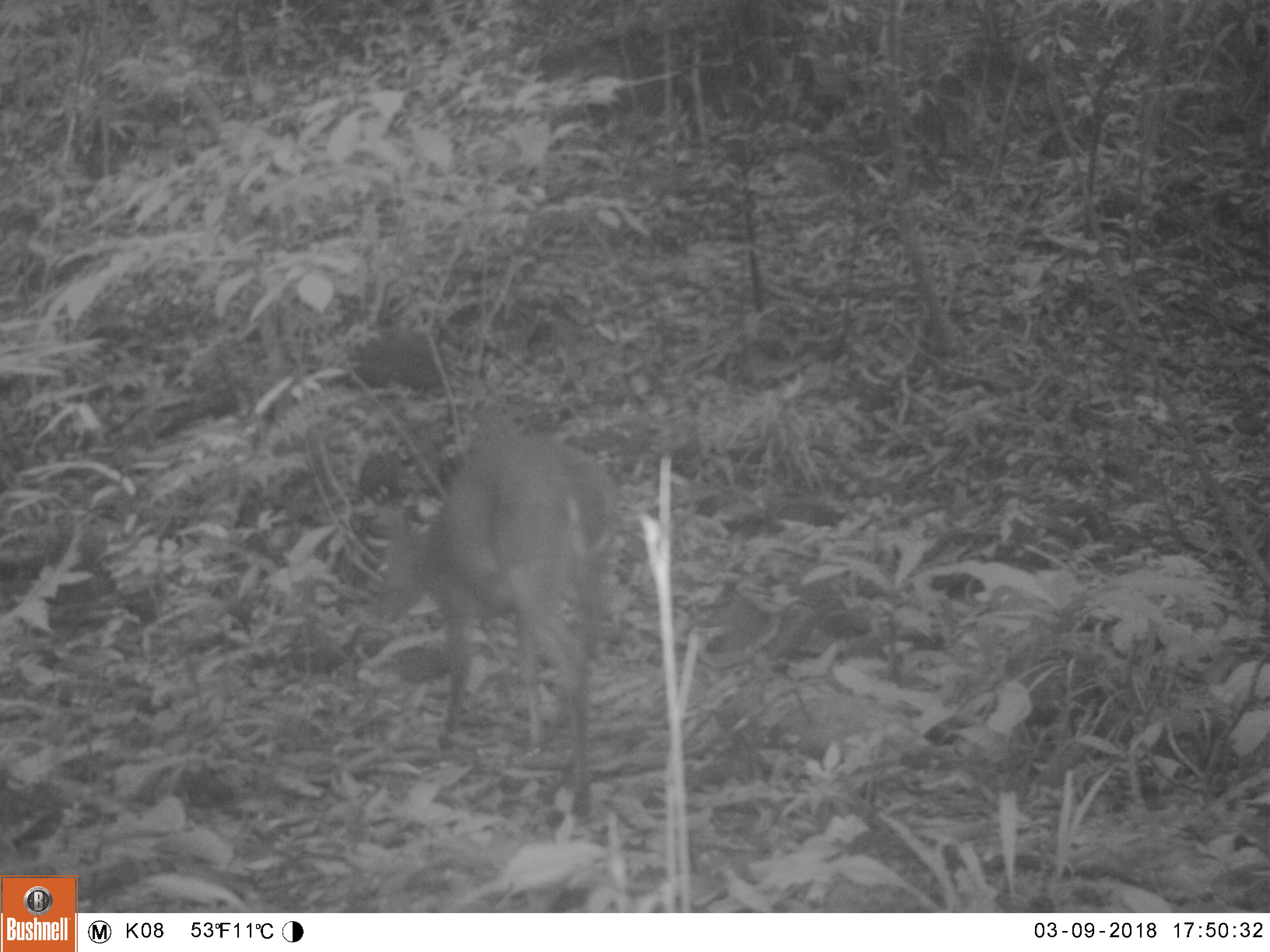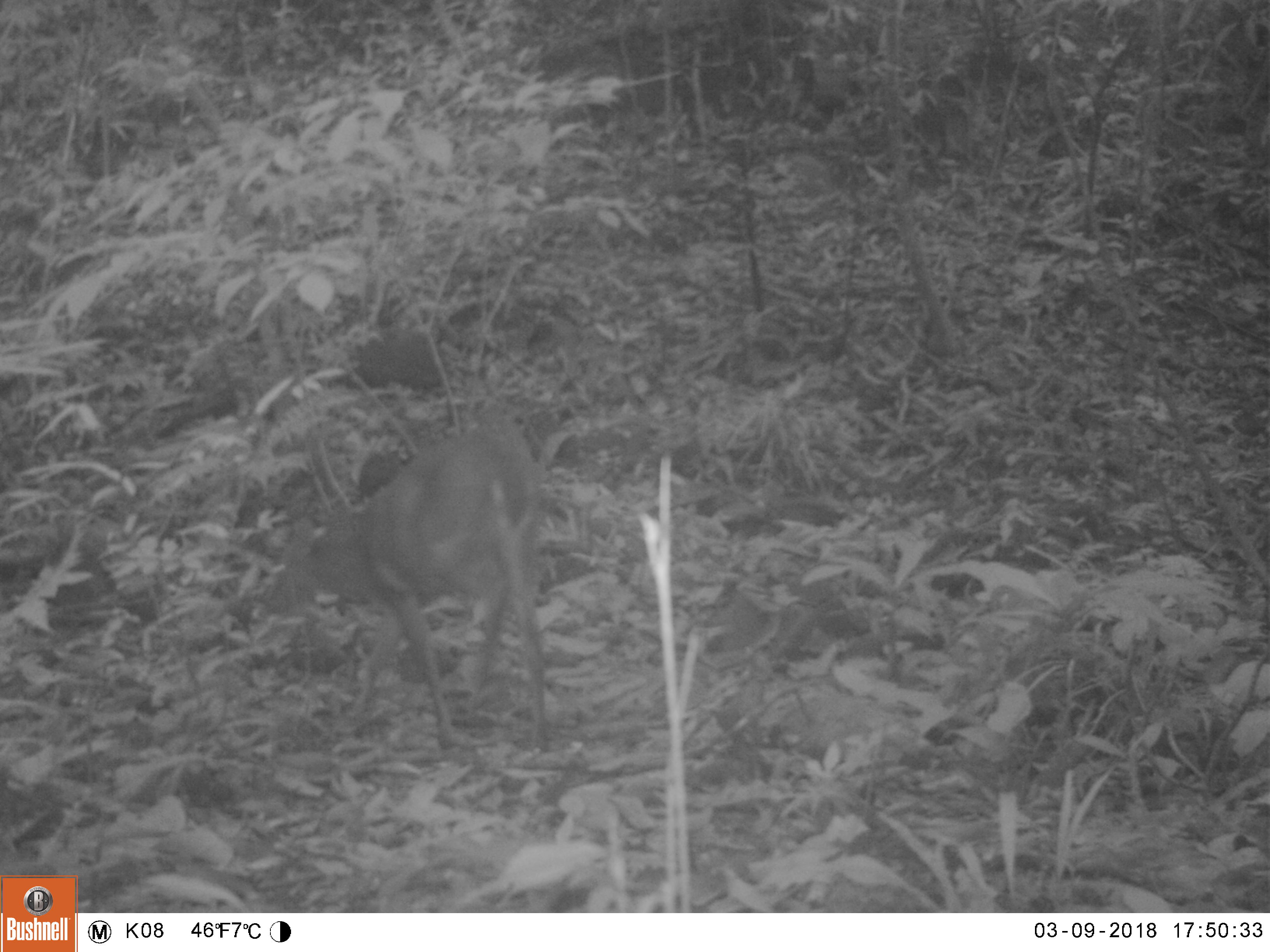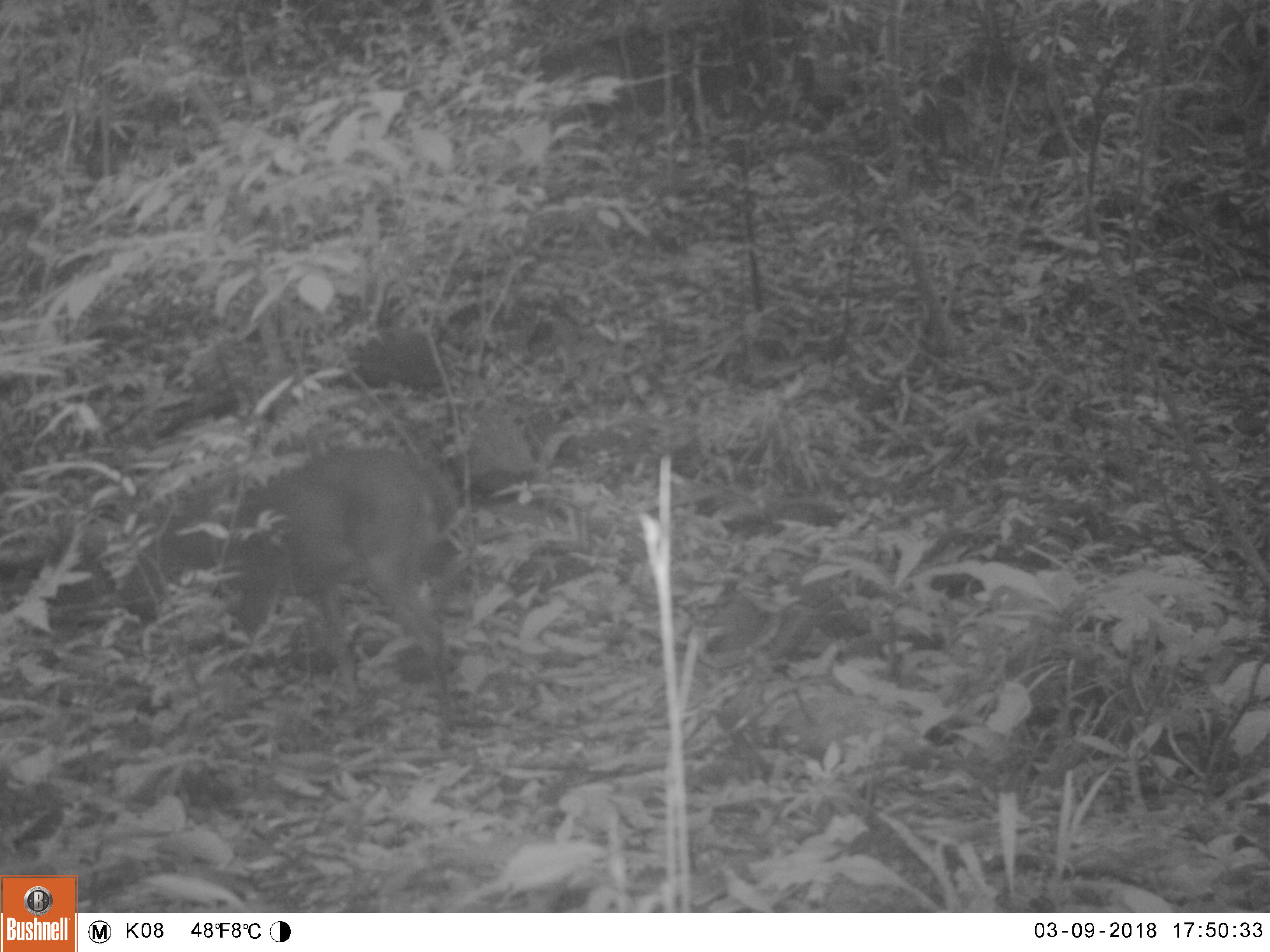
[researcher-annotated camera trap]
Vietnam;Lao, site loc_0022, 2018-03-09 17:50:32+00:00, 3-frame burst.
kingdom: Animalia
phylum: Chordata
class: Mammalia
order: Artiodactyla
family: Cervidae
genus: Muntiacus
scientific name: Muntiacus vuquangensis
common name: large-antlered muntjac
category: large antlered muntjac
Large antlered muntjac (large-antlered muntjac) (Muntiacus vuquangensis). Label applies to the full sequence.